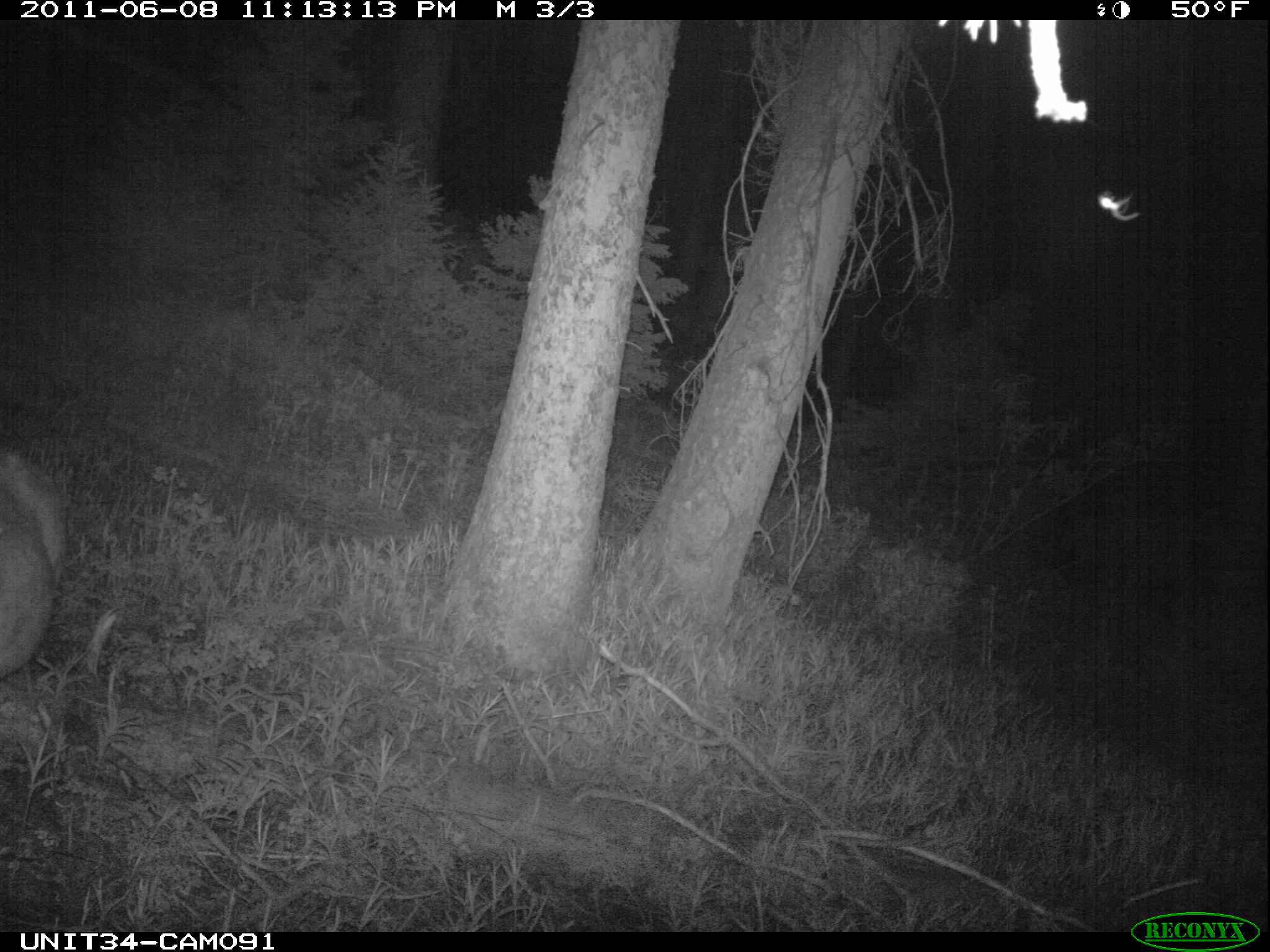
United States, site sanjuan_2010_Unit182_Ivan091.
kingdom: Animalia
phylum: Chordata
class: Mammalia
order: Artiodactyla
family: Cervidae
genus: Odocoileus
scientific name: Odocoileus hemionus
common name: mule deer